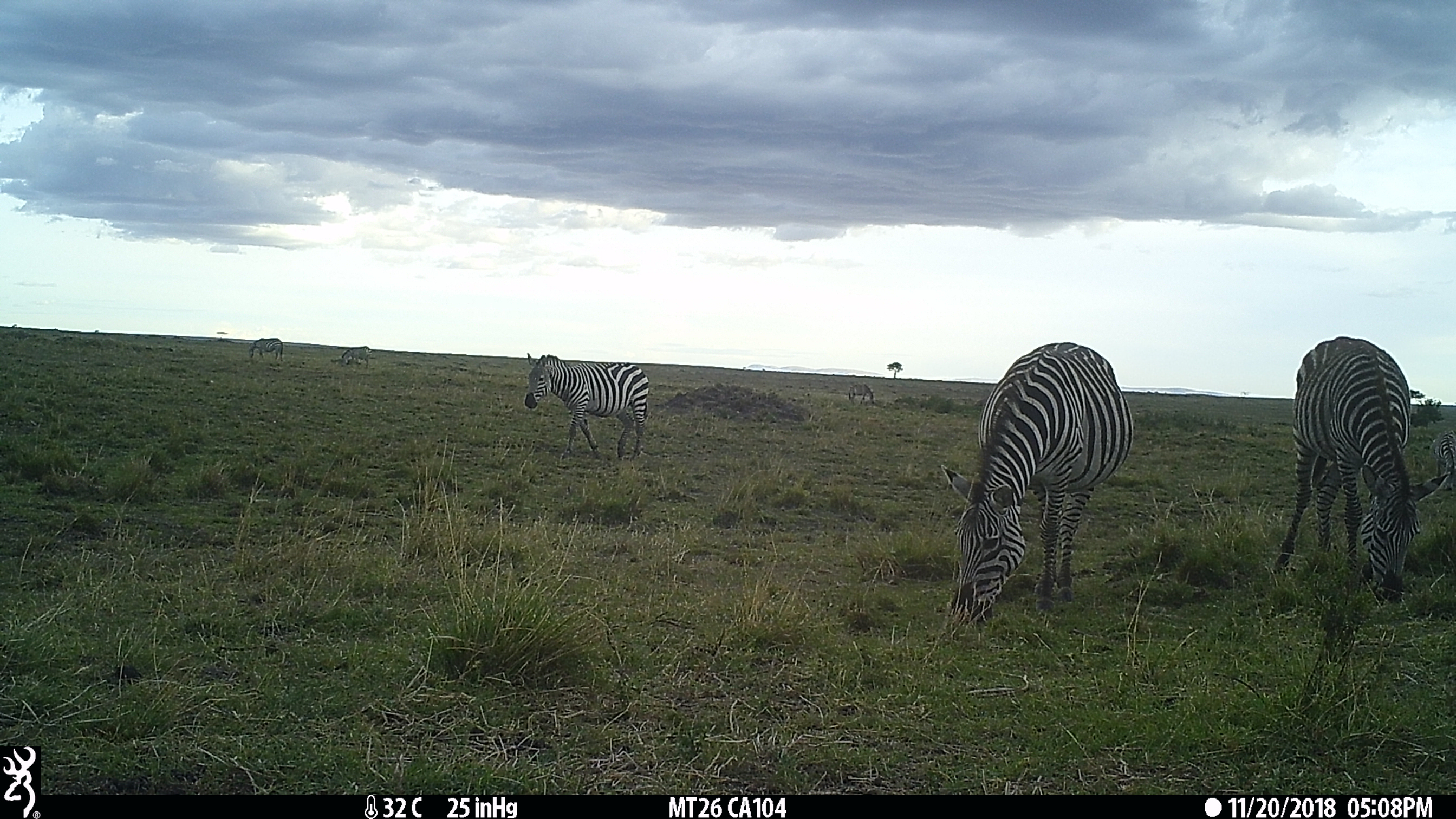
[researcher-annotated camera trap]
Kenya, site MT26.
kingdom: Animalia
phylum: Chordata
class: Mammalia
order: Perissodactyla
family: Equidae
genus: Equus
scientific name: Equus quagga burchellii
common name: burchell's zebra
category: zebra